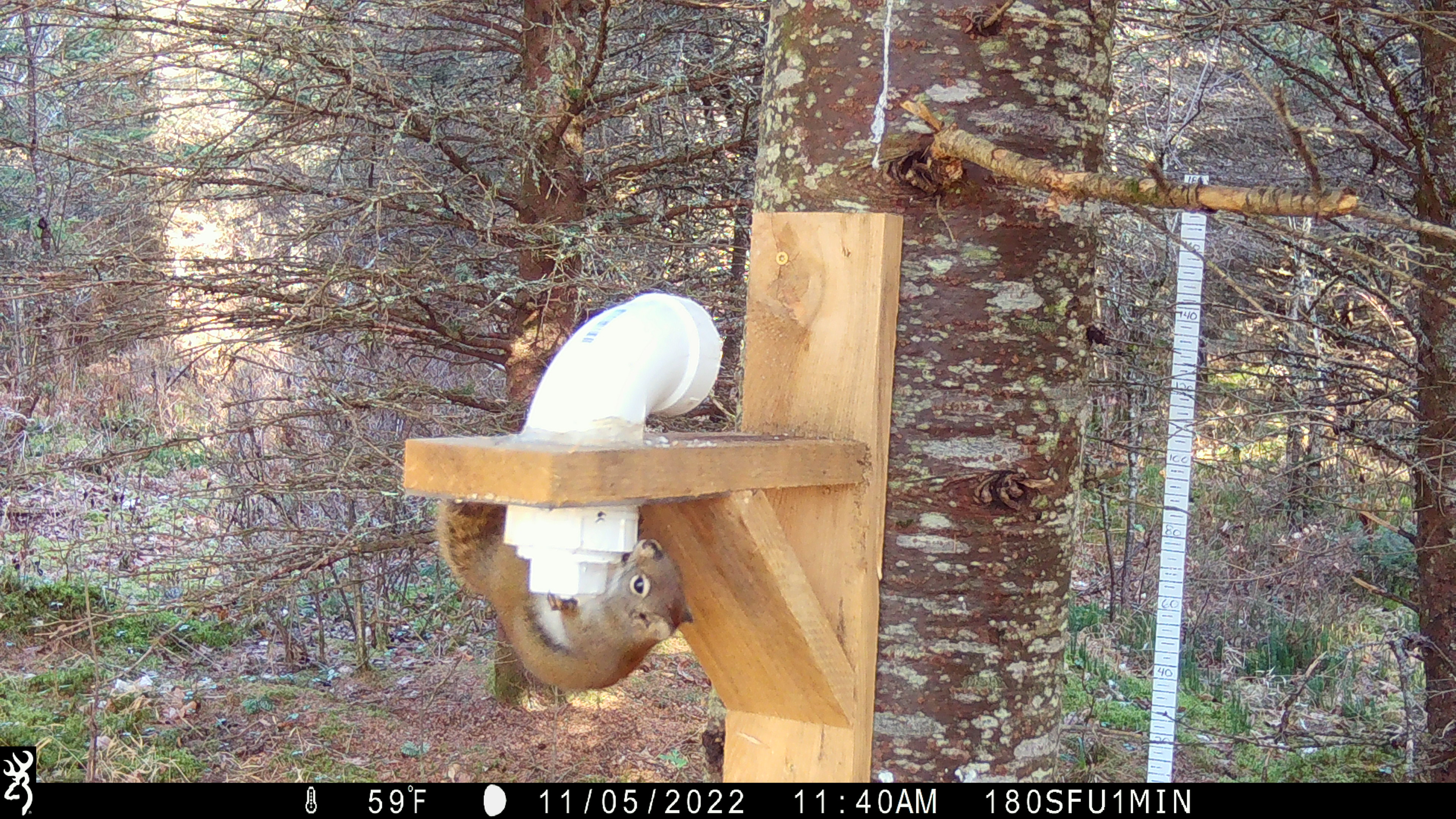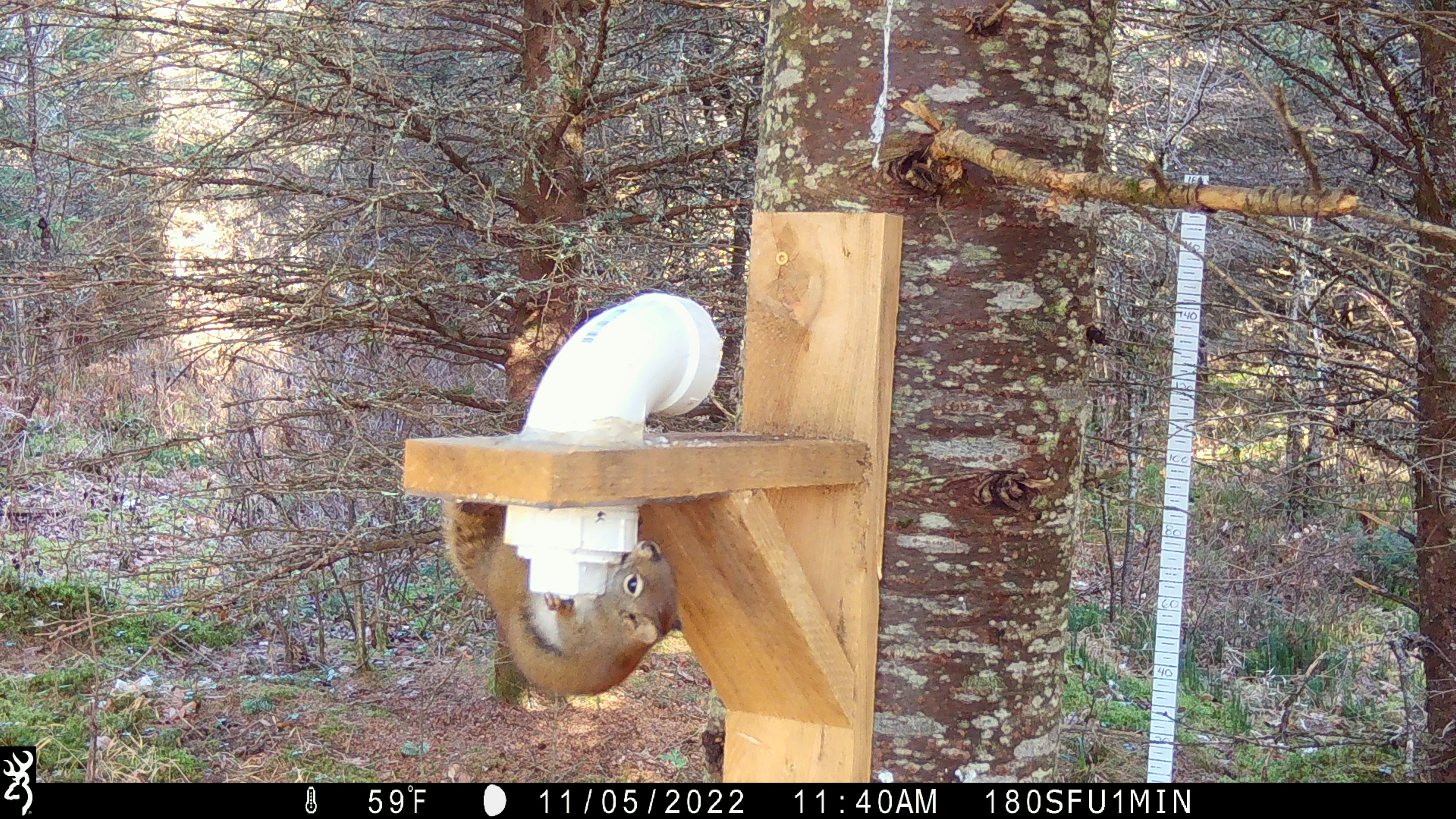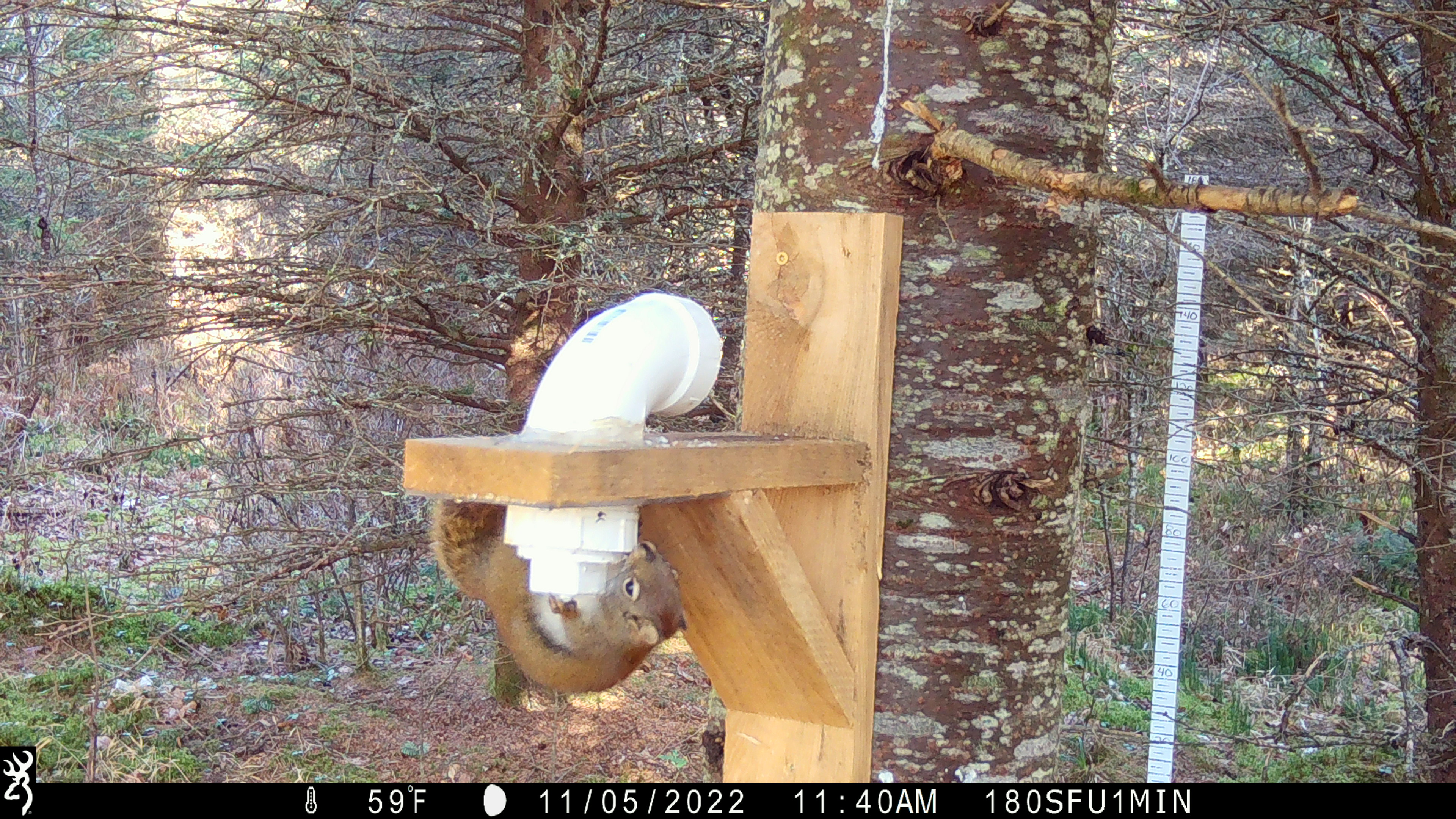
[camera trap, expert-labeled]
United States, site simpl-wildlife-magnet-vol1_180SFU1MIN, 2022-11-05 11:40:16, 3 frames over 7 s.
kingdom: Animalia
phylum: Chordata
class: Mammalia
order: Rodentia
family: Sciuridae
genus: Tamiasciurus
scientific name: Tamiasciurus hudsonicus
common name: red squirrel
Red squirrel (Tamiasciurus hudsonicus).